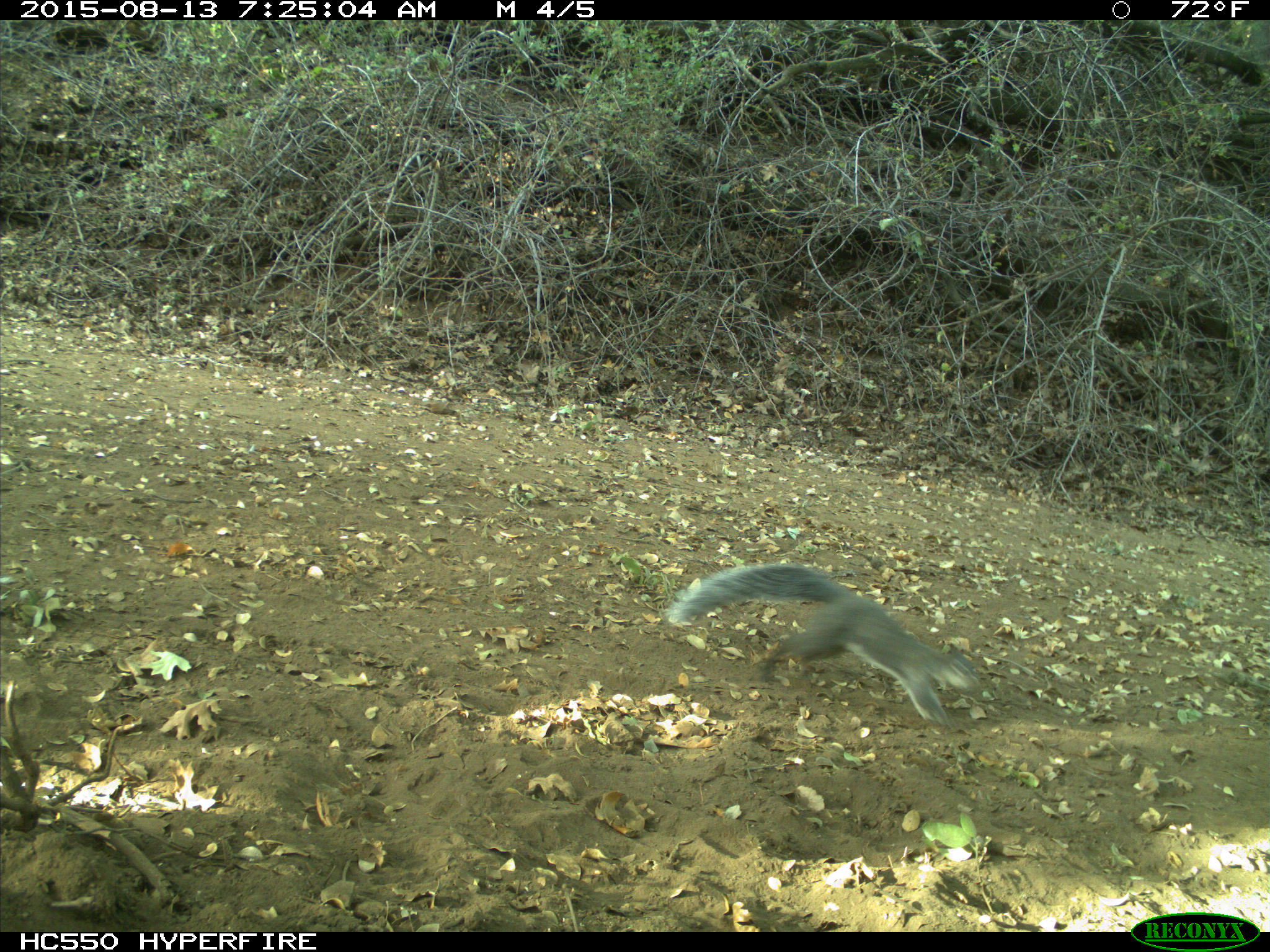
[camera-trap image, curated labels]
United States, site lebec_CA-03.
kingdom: Animalia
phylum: Chordata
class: Mammalia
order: Rodentia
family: Sciuridae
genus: Sciurus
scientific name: Sciurus carolinensis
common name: eastern gray squirrel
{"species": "Sciurus carolinensis (eastern gray squirrel)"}